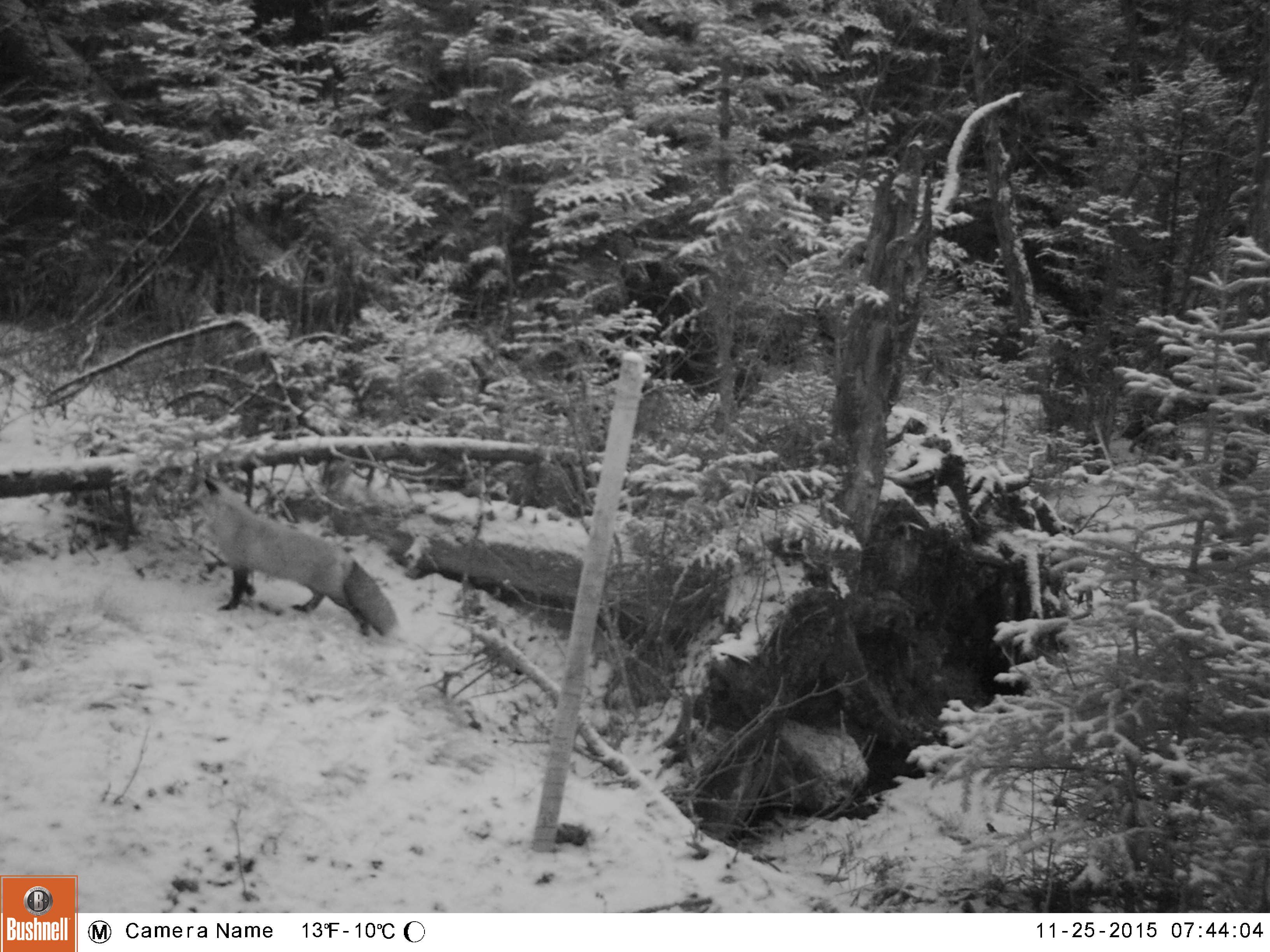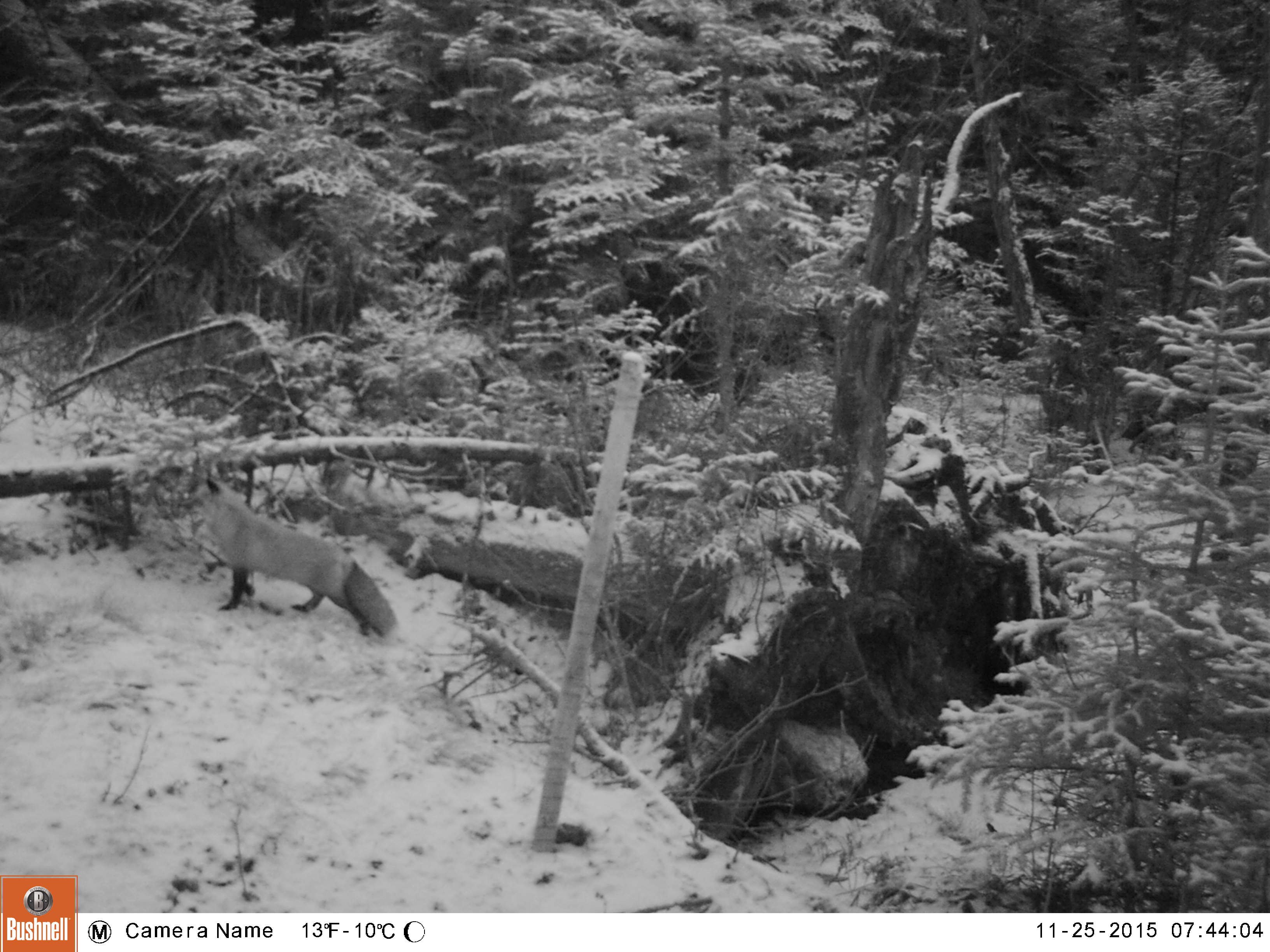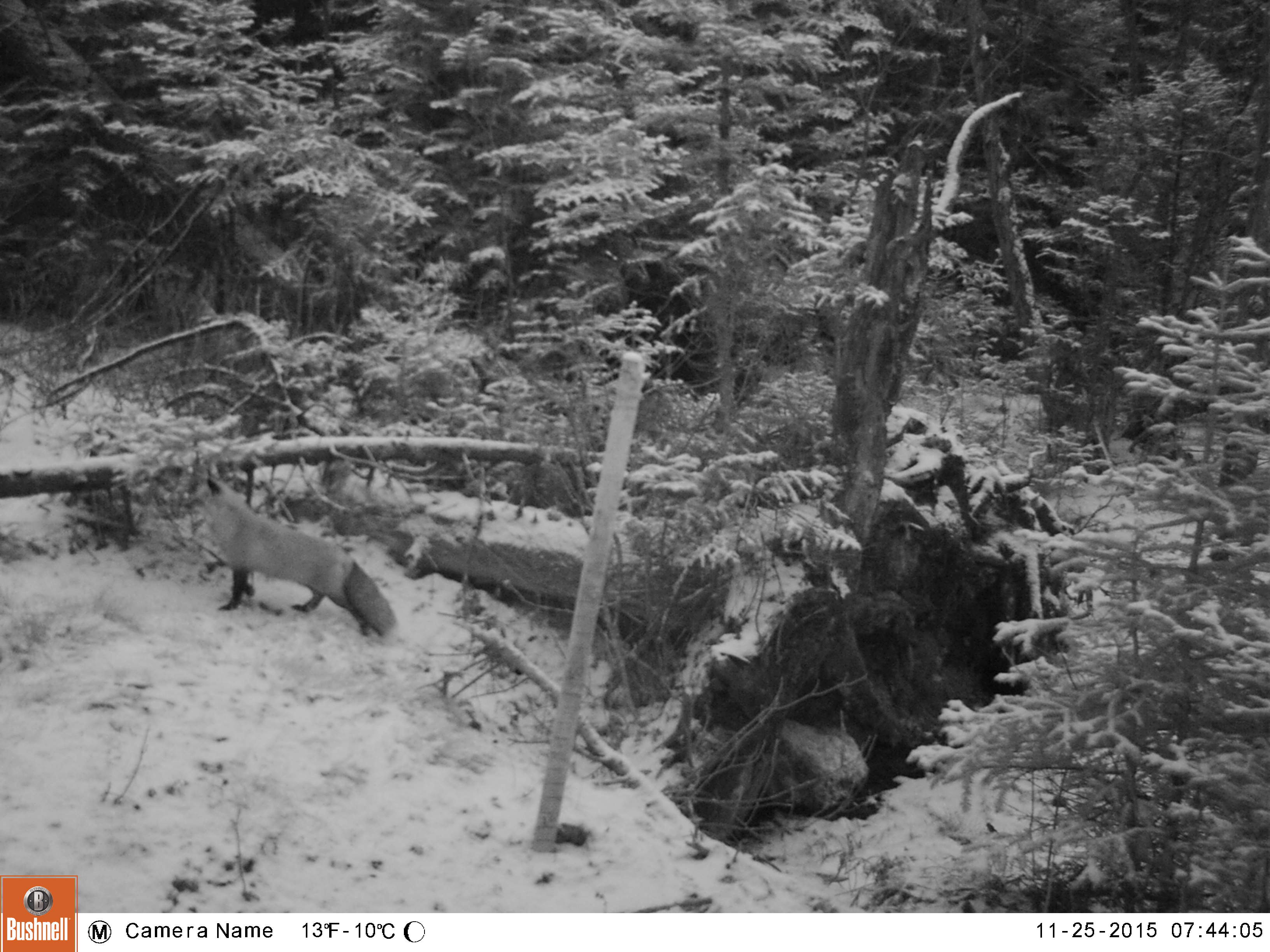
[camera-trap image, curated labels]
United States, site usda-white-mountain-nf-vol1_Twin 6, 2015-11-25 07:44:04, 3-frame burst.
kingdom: Animalia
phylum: Chordata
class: Mammalia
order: Carnivora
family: Canidae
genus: Vulpes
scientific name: Vulpes vulpes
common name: red fox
Red fox (Vulpes vulpes).